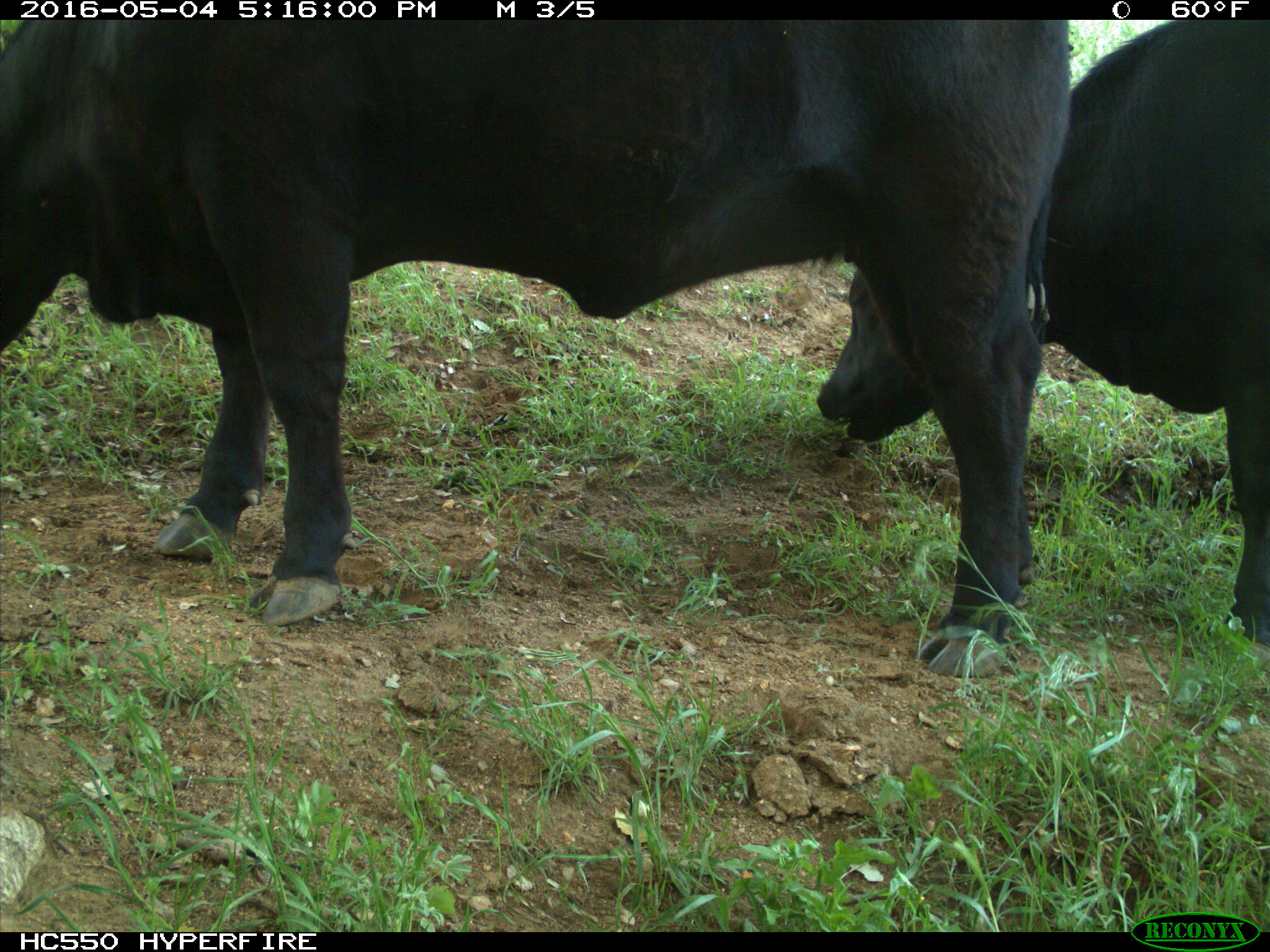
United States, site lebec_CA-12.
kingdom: Animalia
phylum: Chordata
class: Mammalia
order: Artiodactyla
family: Bovidae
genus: Bos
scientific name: Bos taurus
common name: domestic cow